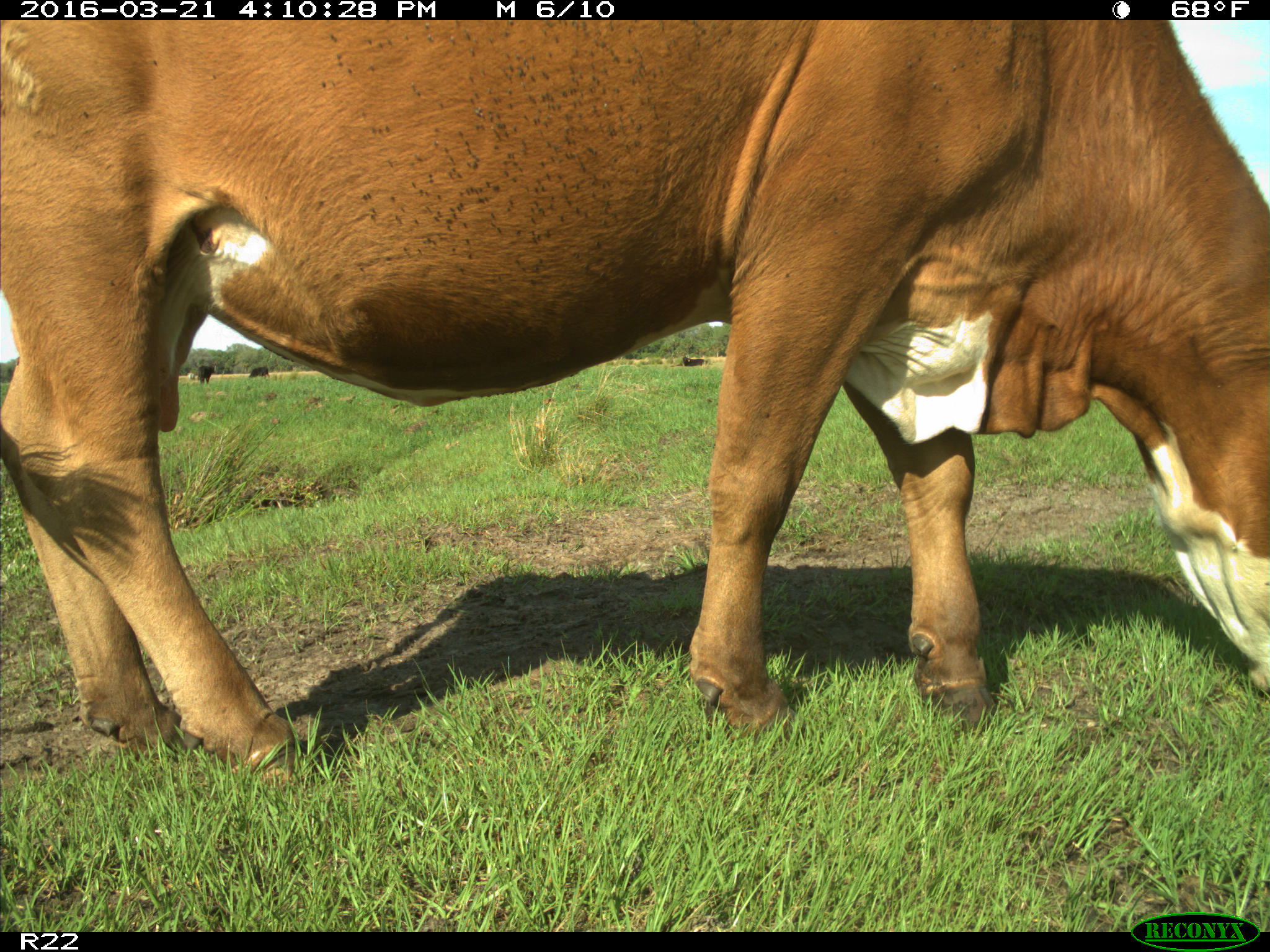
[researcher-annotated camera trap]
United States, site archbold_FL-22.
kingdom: Animalia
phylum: Chordata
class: Mammalia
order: Artiodactyla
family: Bovidae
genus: Bos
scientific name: Bos taurus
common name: domestic cow